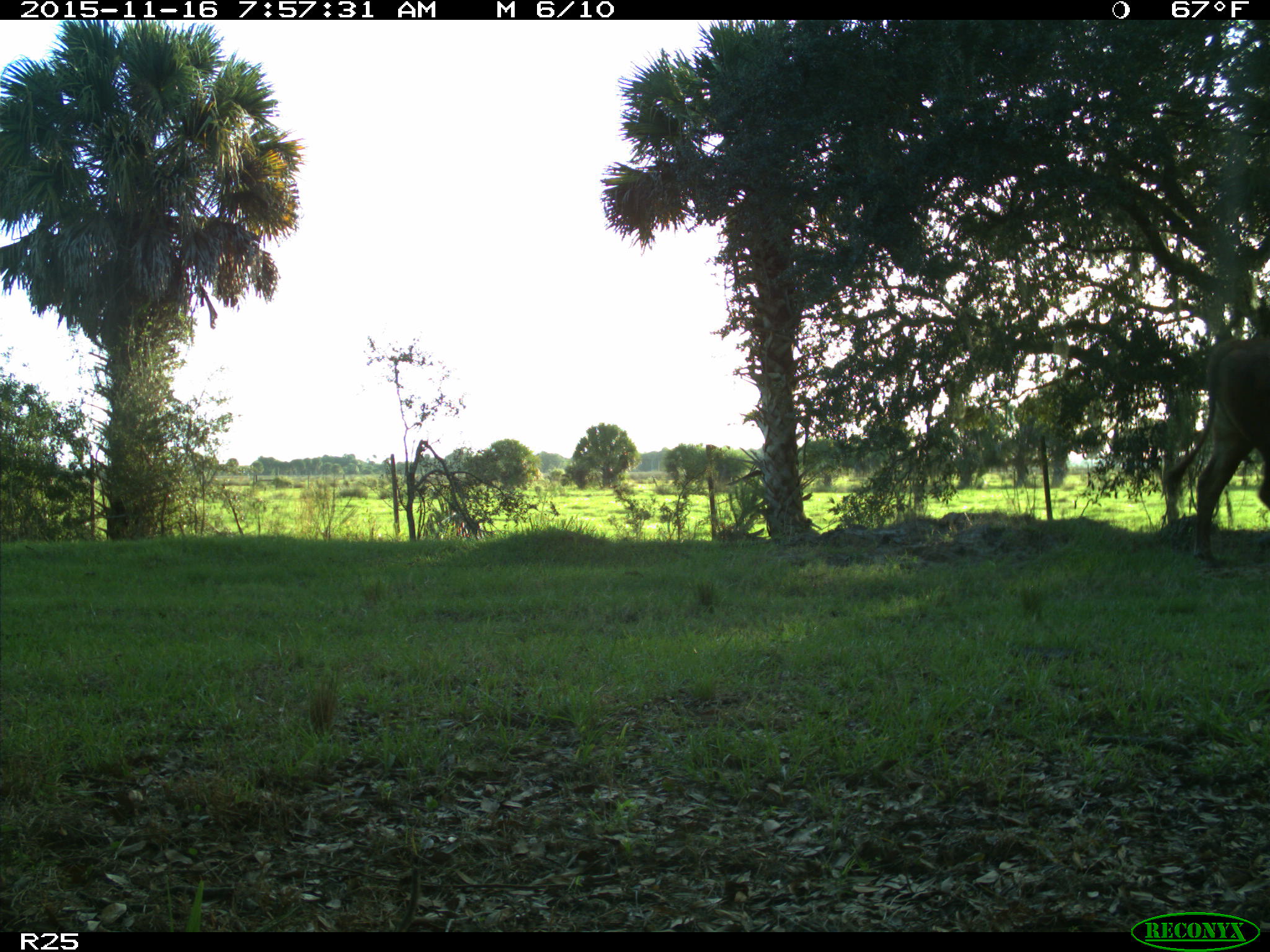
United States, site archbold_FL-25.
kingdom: Animalia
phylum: Chordata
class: Mammalia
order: Artiodactyla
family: Bovidae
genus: Bos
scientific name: Bos taurus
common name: domestic cow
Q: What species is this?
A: Bos taurus (domestic cow).